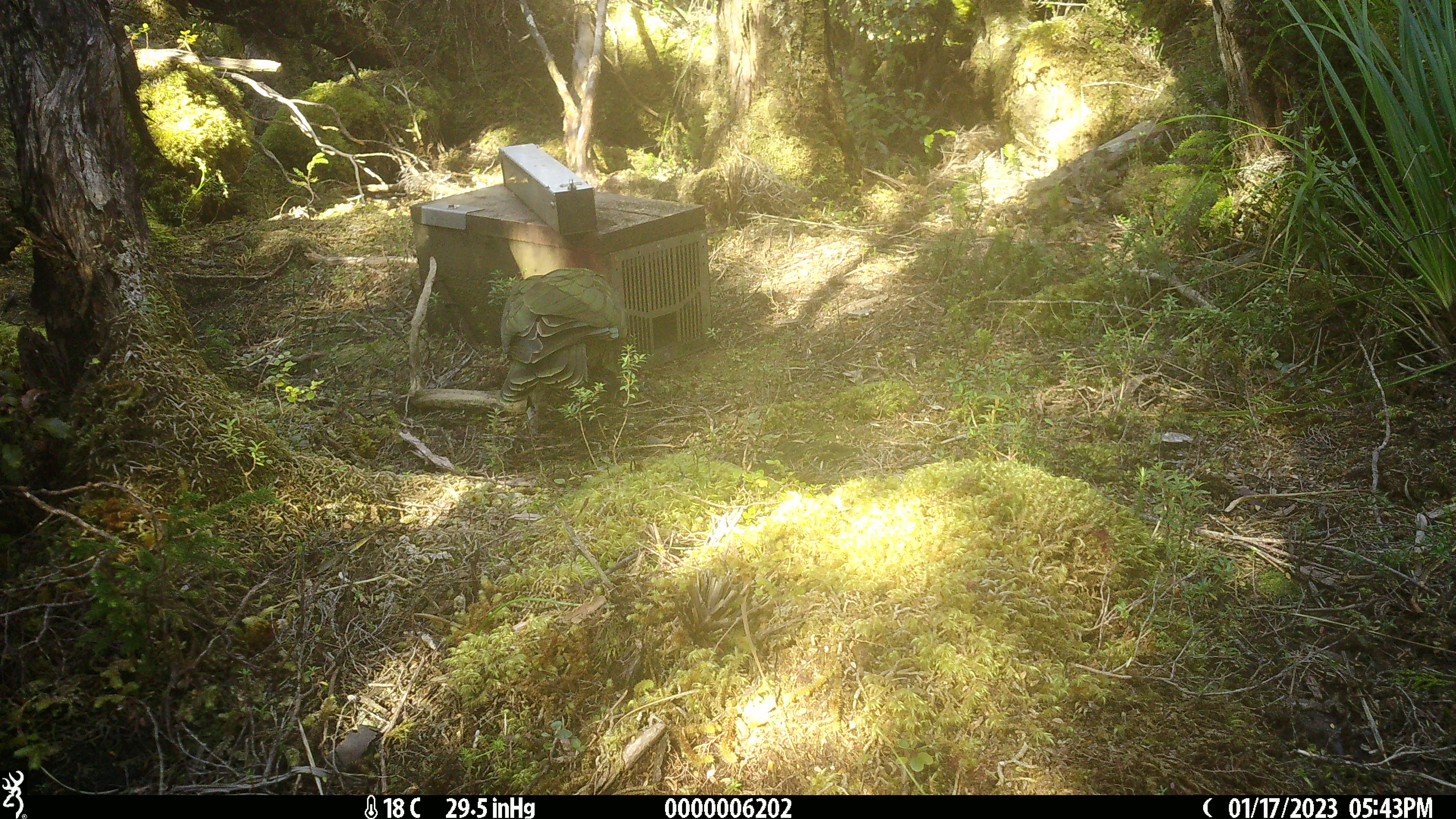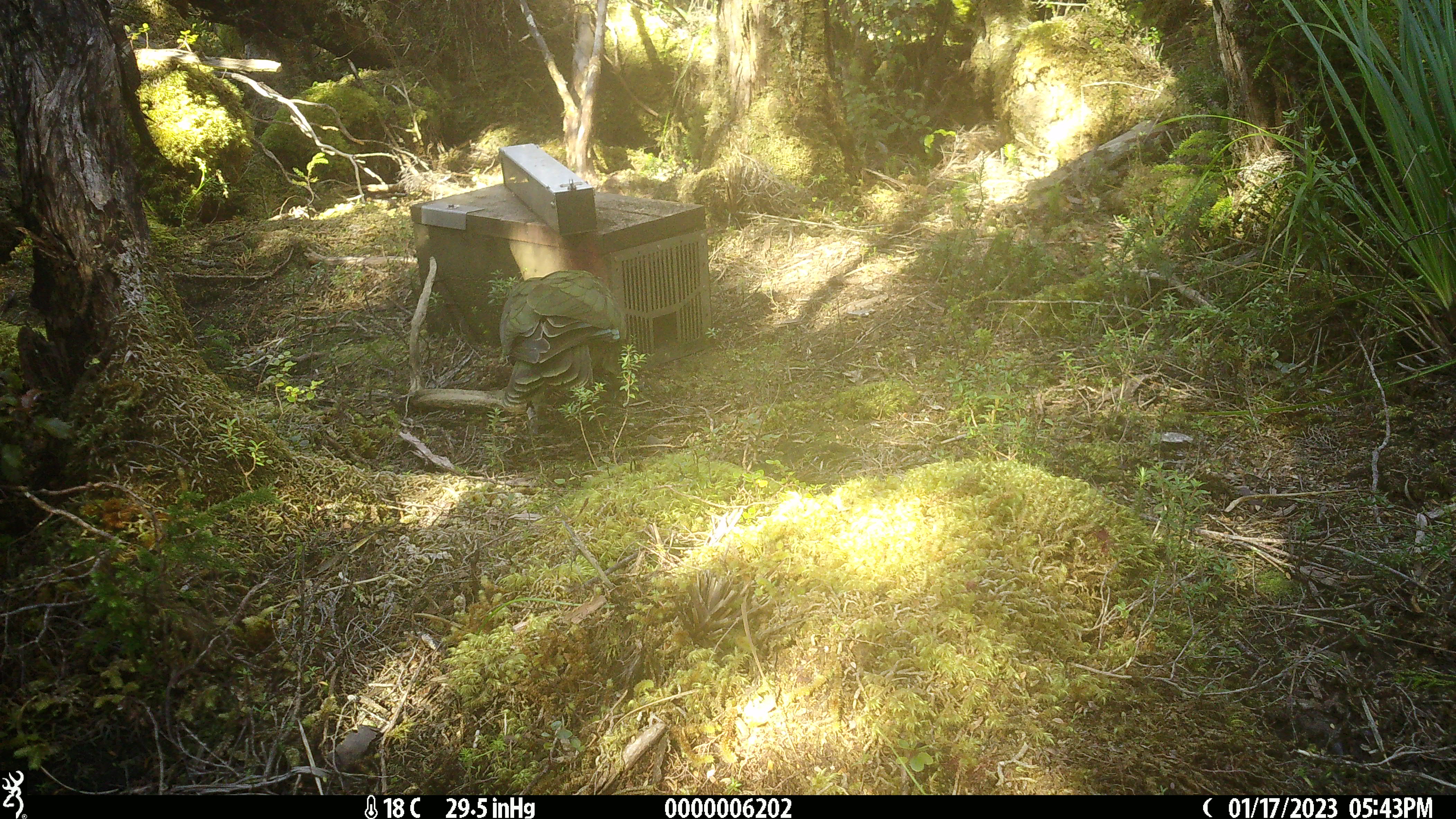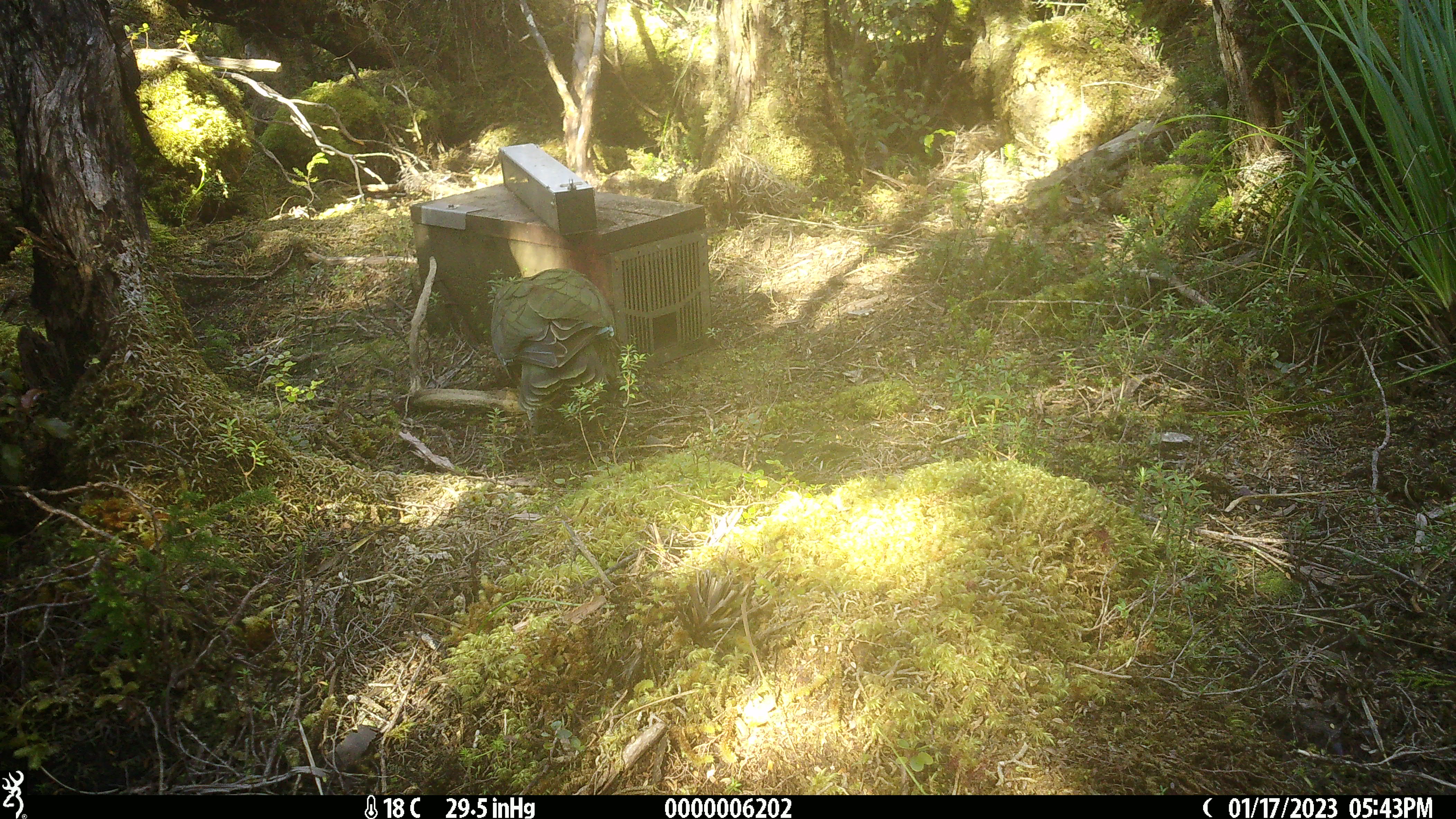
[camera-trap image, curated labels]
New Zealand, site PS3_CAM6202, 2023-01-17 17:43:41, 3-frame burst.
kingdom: Animalia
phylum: Chordata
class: Aves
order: Psittaciformes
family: Strigopidae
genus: Nestor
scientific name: Nestor notabilis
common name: kea